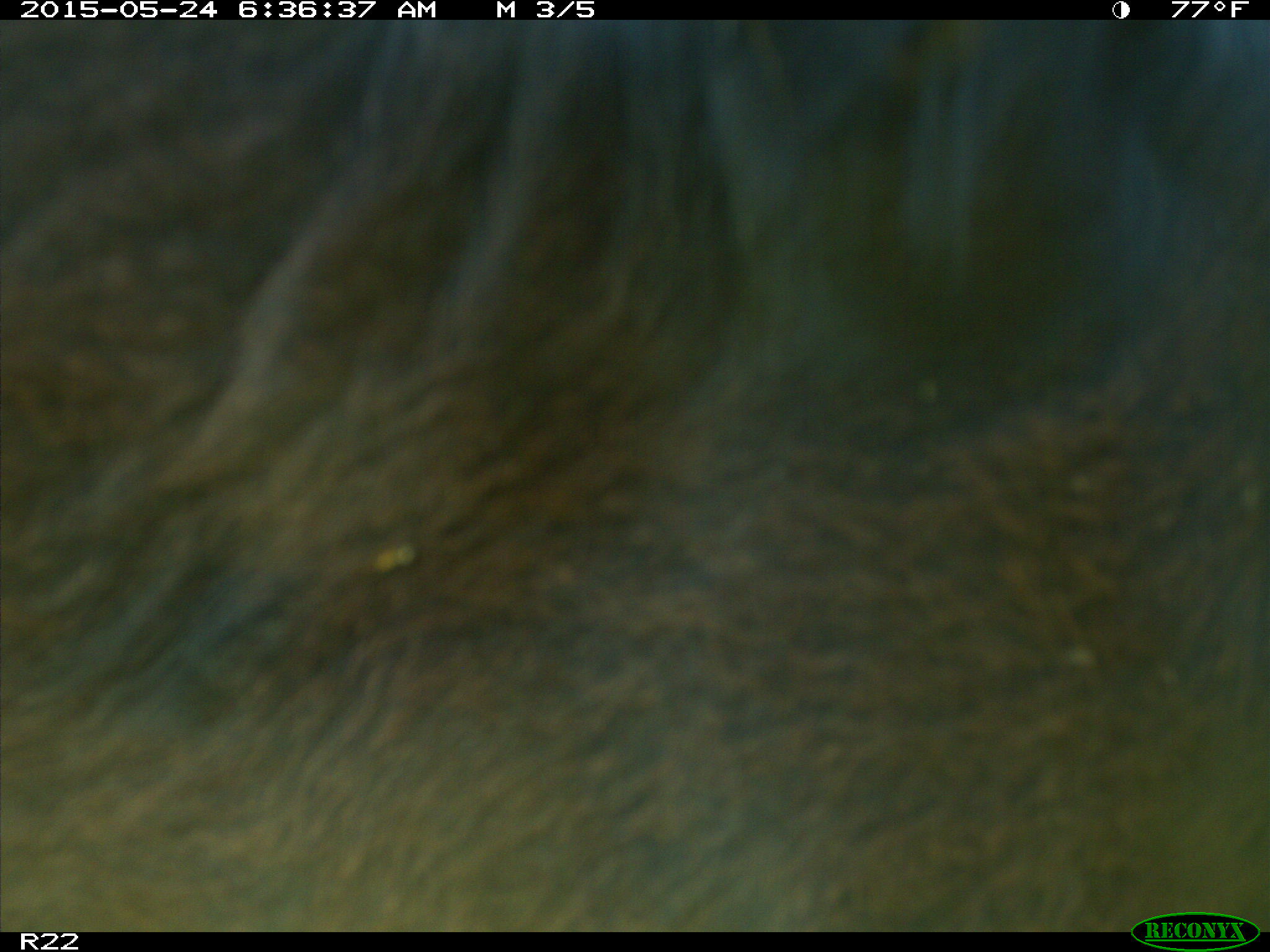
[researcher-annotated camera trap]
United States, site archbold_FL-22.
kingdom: Animalia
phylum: Chordata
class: Mammalia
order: Artiodactyla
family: Bovidae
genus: Bos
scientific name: Bos taurus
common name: domestic cow